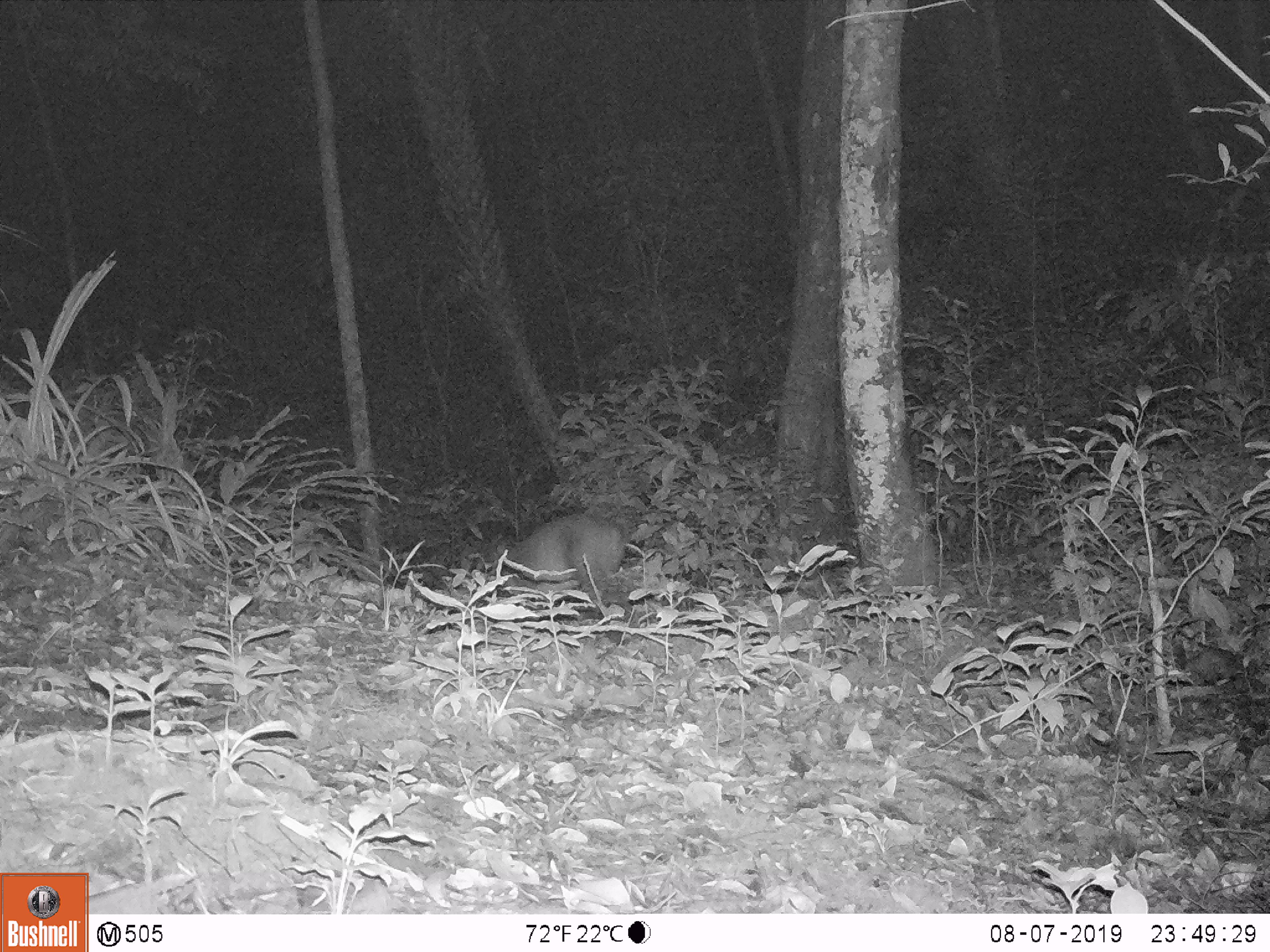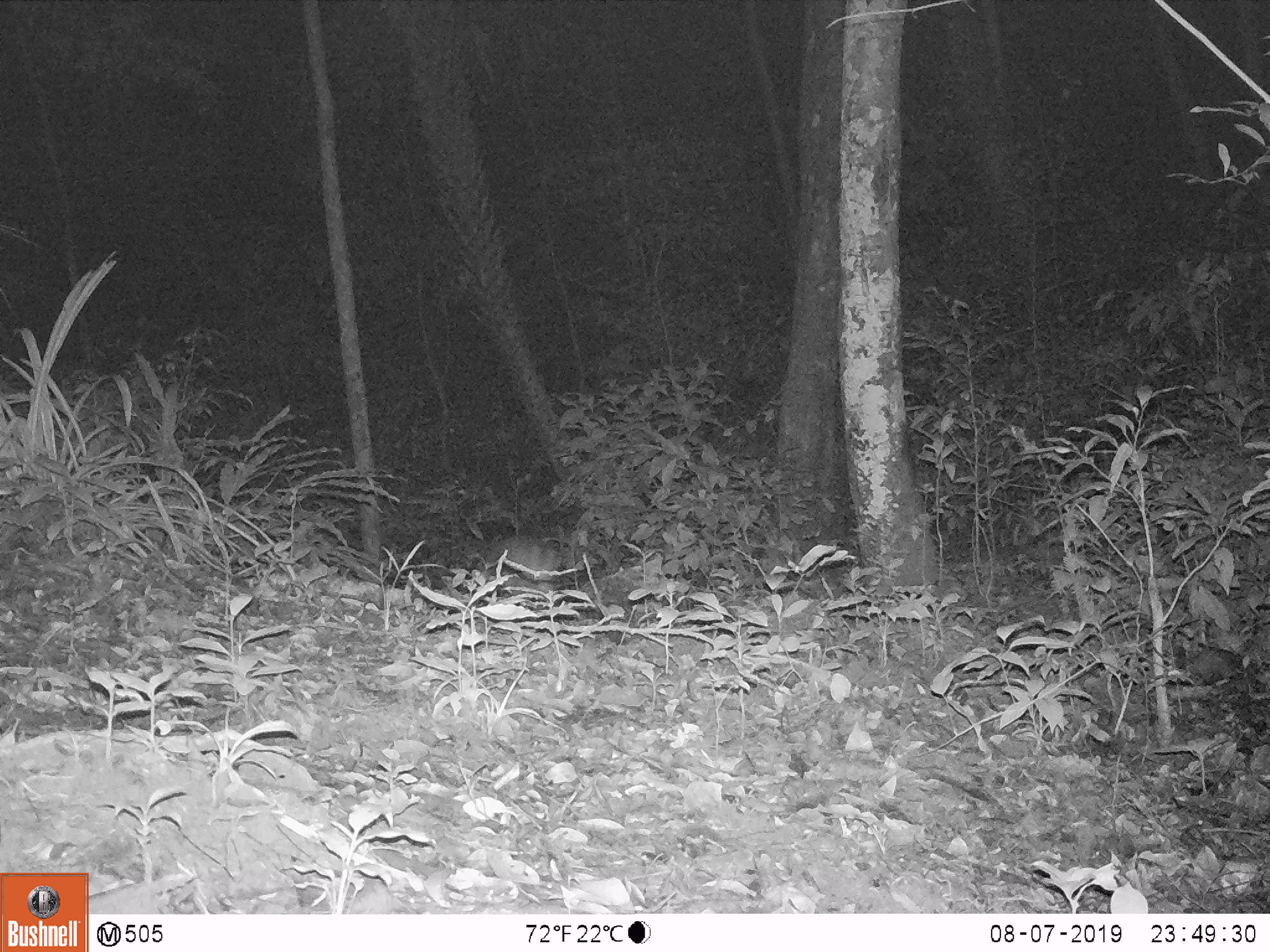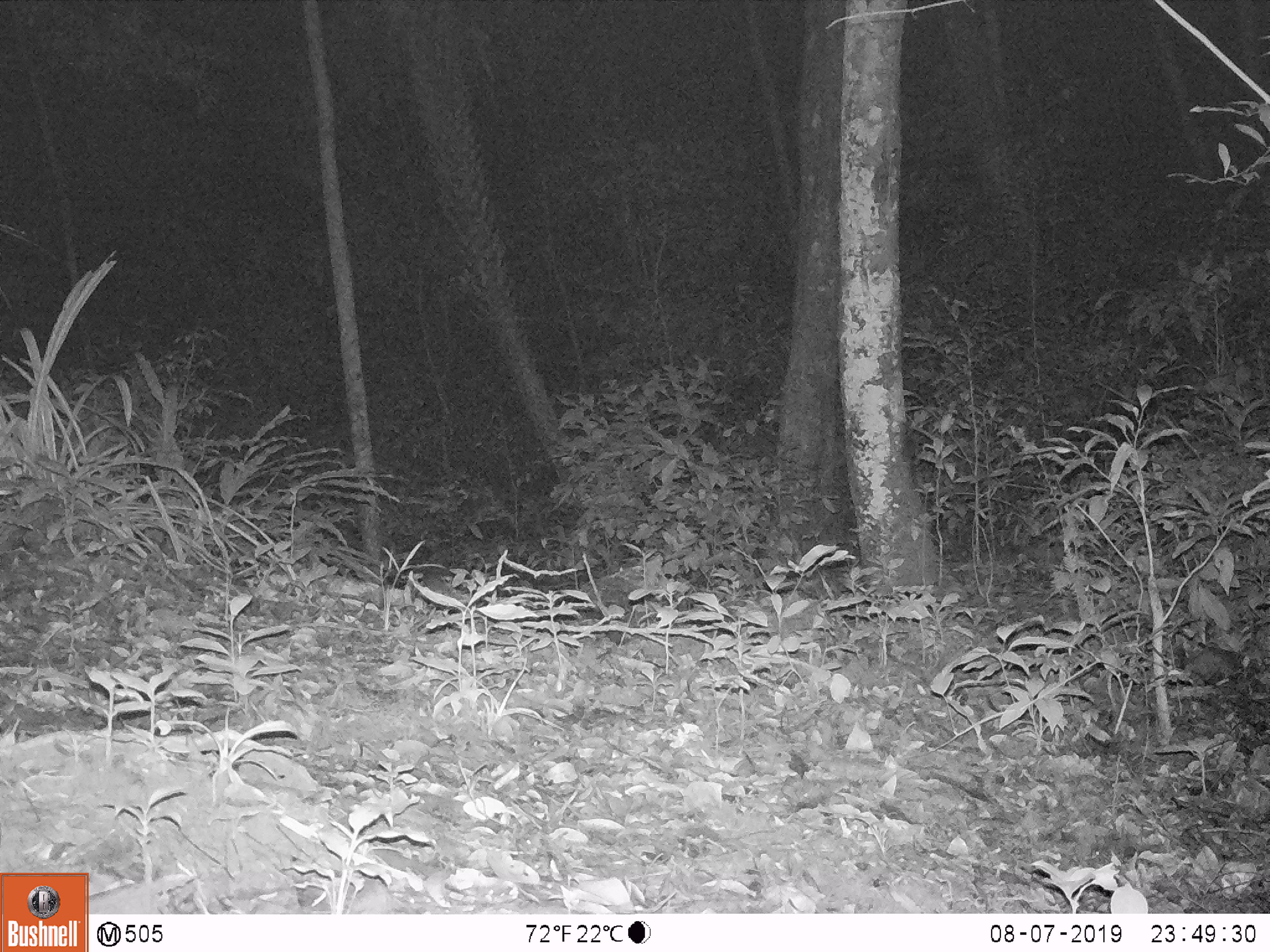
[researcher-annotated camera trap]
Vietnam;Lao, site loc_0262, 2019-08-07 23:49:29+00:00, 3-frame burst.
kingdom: Animalia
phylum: Chordata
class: Mammalia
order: Artiodactyla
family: Cervidae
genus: Muntiacus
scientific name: Muntiacus vuquangensis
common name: large-antlered muntjac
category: large antlered muntjac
Large antlered muntjac (large-antlered muntjac) (Muntiacus vuquangensis). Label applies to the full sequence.